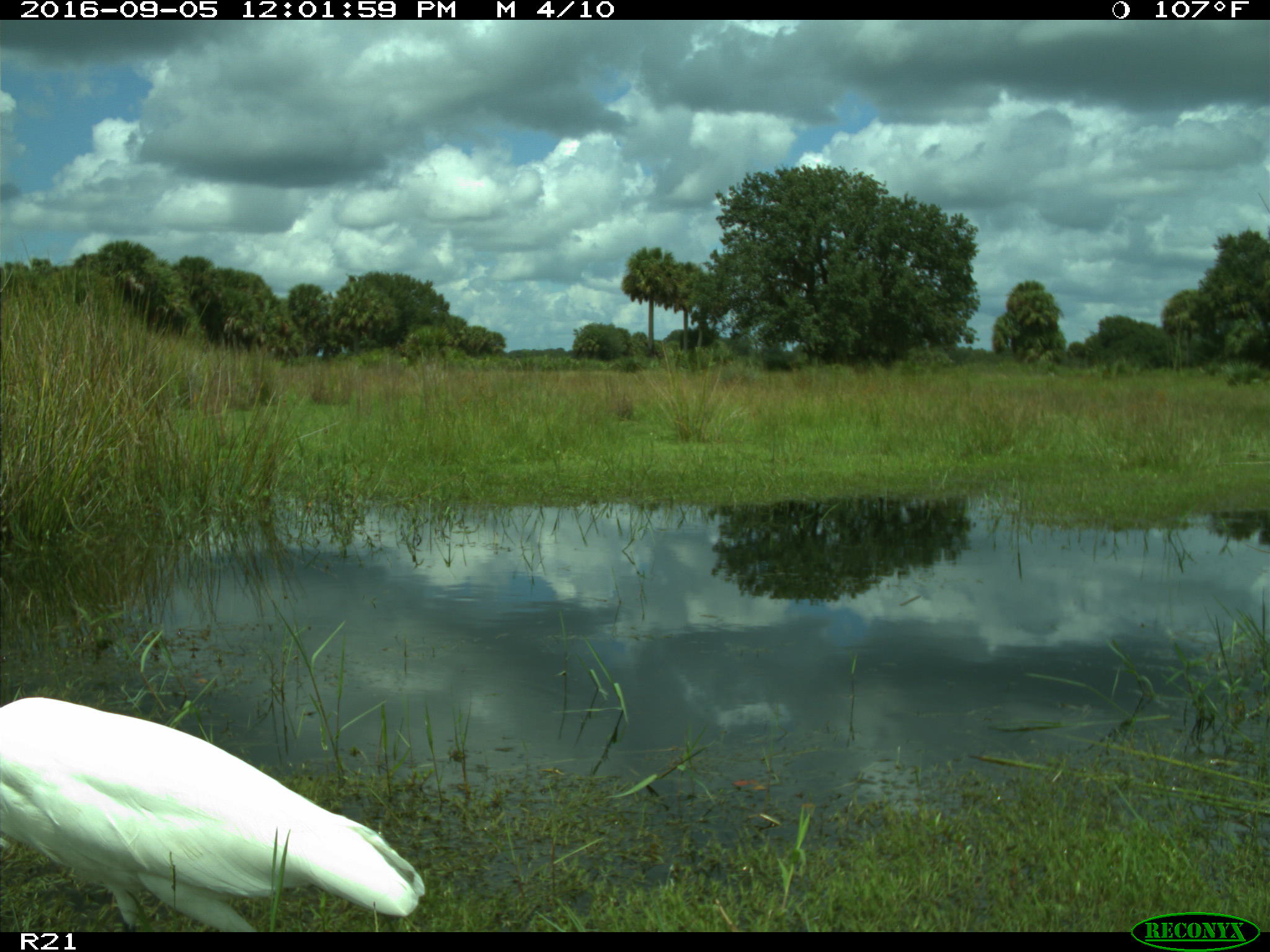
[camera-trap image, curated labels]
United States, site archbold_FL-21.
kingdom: Animalia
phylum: Chordata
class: Aves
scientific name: Aves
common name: birds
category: unidentified bird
Unidentified bird (birds) (Aves).